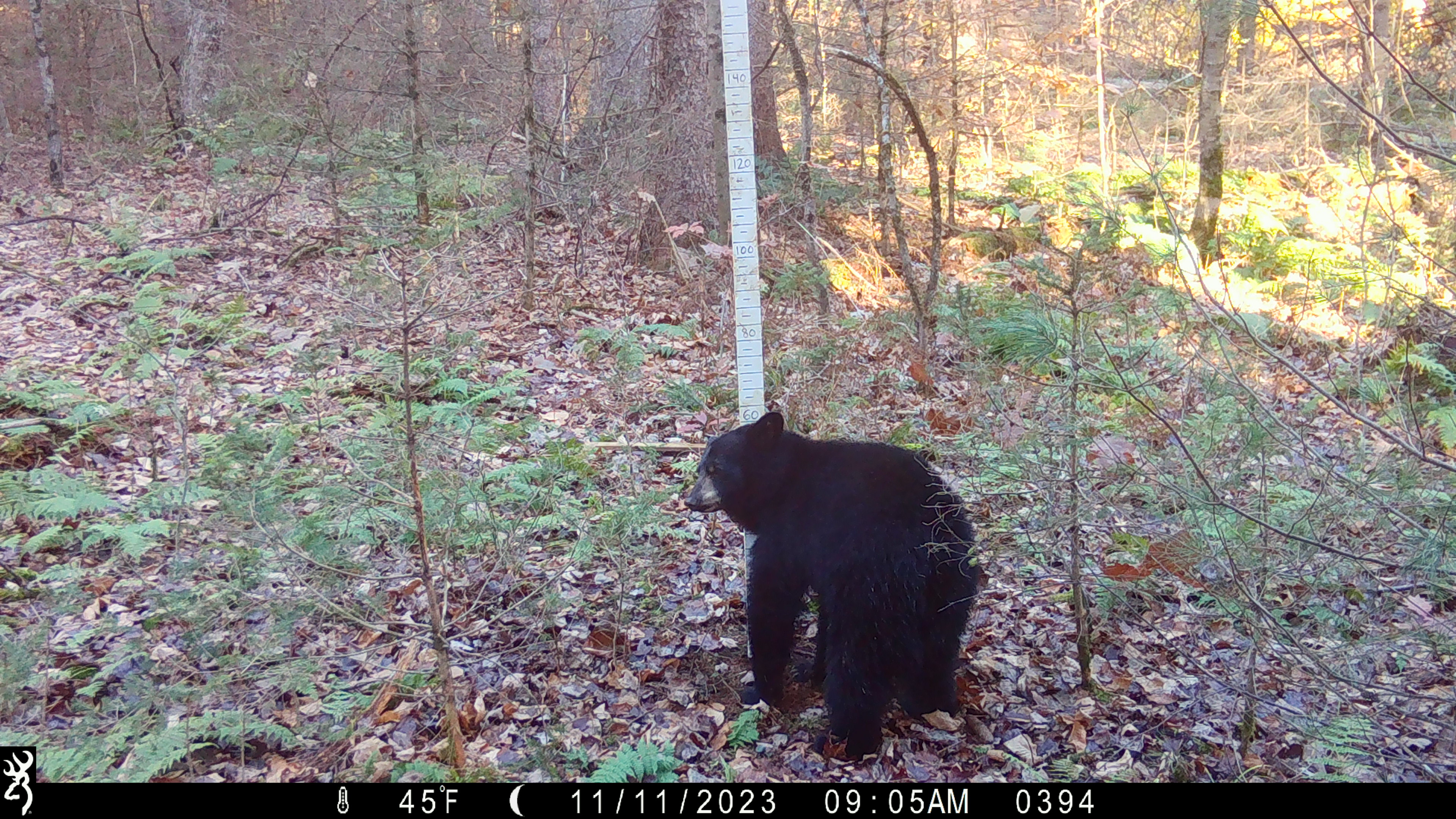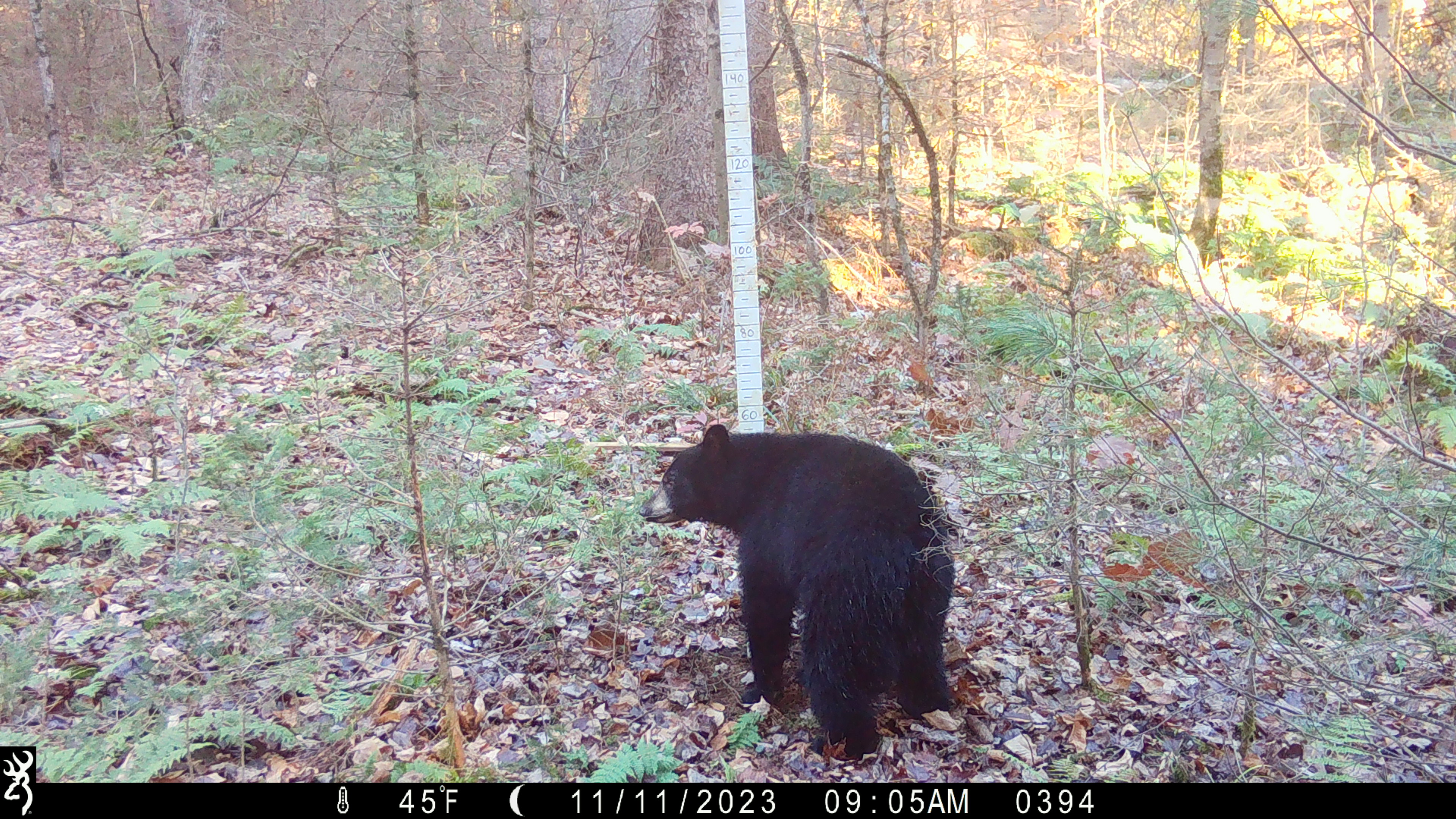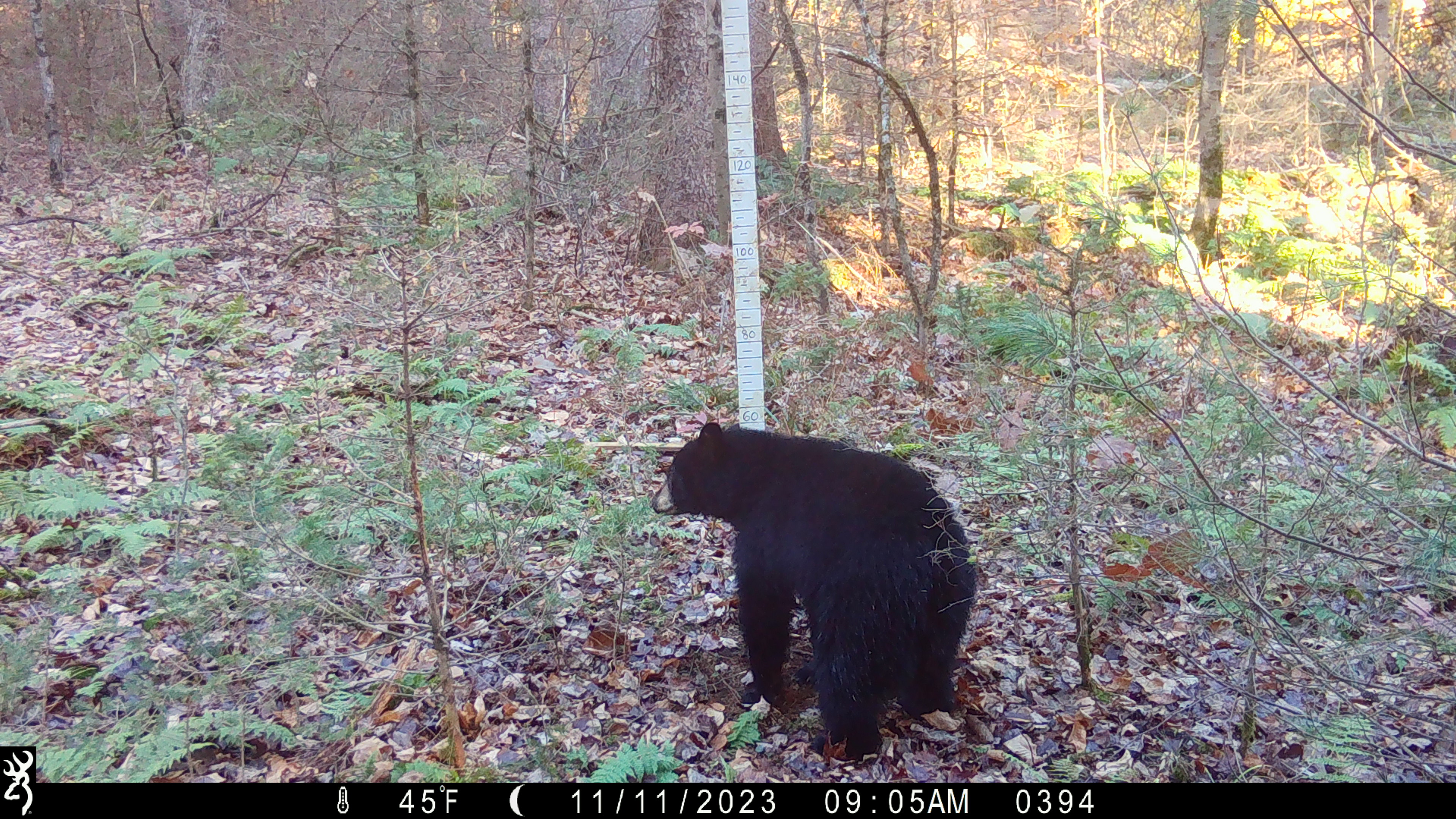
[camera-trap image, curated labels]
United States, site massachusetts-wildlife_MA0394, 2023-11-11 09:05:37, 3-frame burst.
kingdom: Animalia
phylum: Chordata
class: Mammalia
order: Carnivora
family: Ursidae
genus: Ursus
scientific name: Ursus americanus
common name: black bear